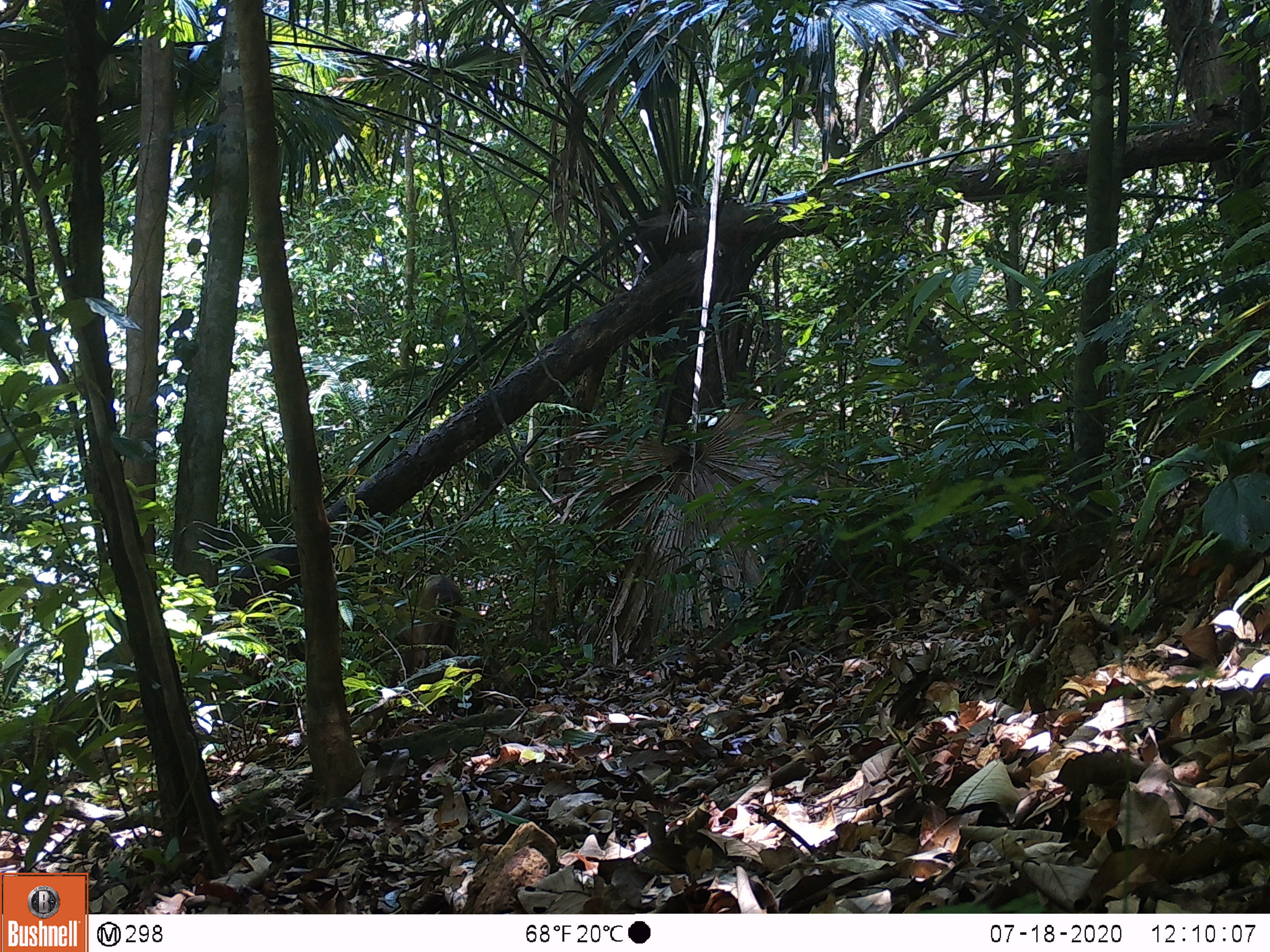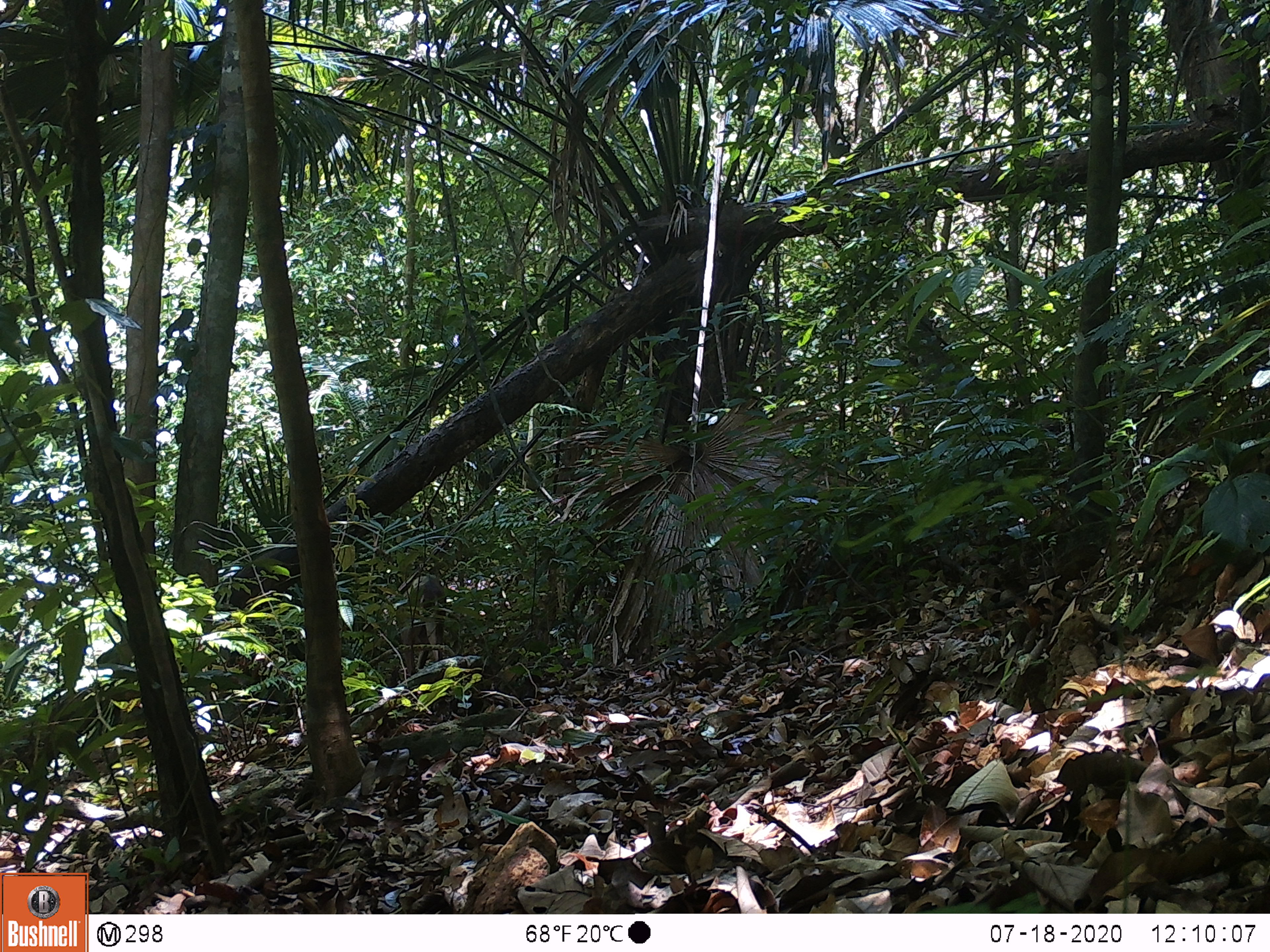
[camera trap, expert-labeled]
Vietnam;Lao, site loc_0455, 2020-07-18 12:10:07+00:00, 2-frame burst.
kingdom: Animalia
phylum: Chordata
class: Mammalia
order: Artiodactyla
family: Cervidae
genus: Muntiacus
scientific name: Muntiacus vuquangensis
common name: large-antlered muntjac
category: large antlered muntjac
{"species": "large antlered muntjac (large-antlered muntjac) (Muntiacus vuquangensis)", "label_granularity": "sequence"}